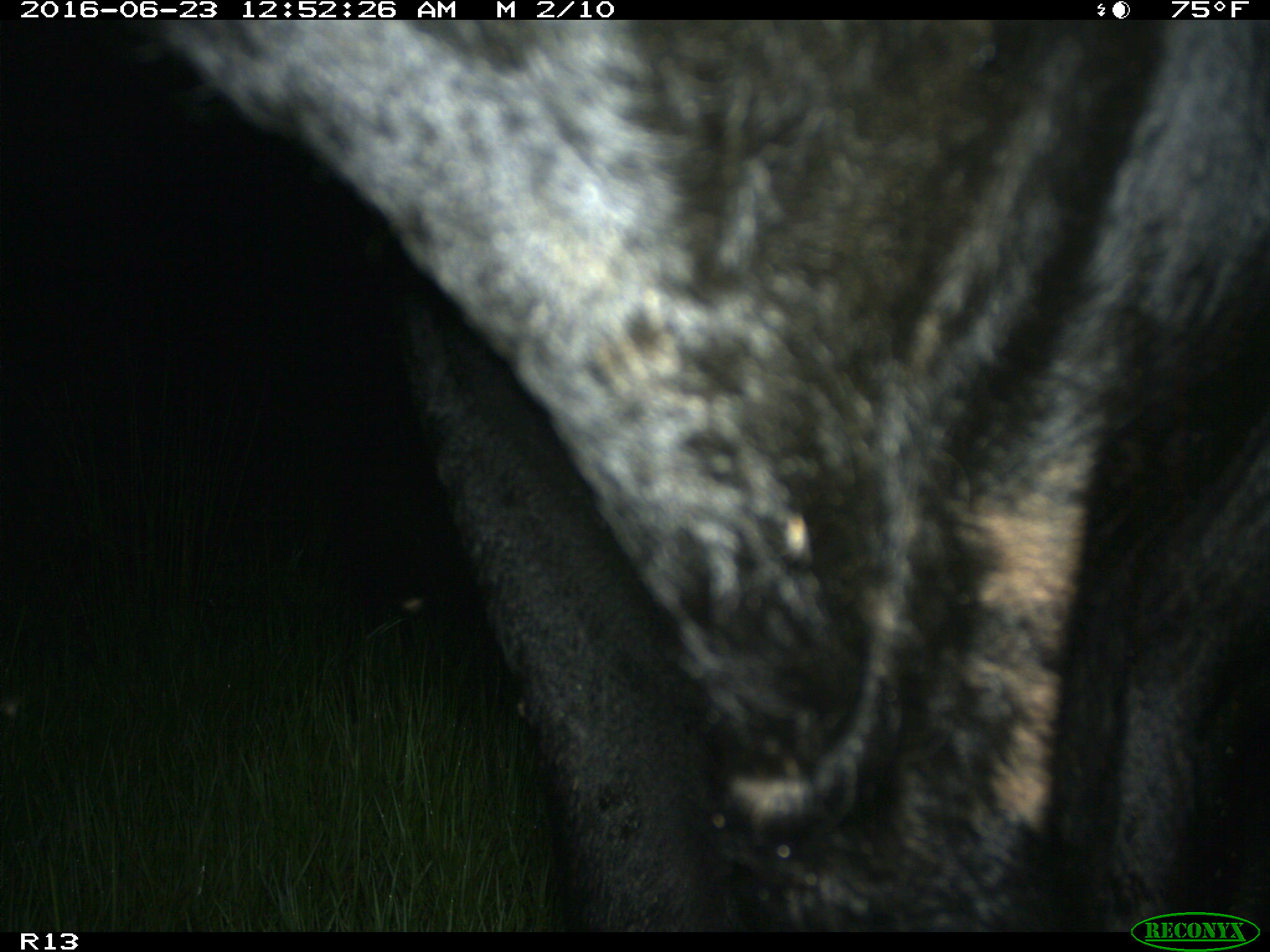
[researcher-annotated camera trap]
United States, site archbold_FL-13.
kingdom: Animalia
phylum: Chordata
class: Mammalia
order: Artiodactyla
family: Bovidae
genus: Bos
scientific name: Bos taurus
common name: domestic cow